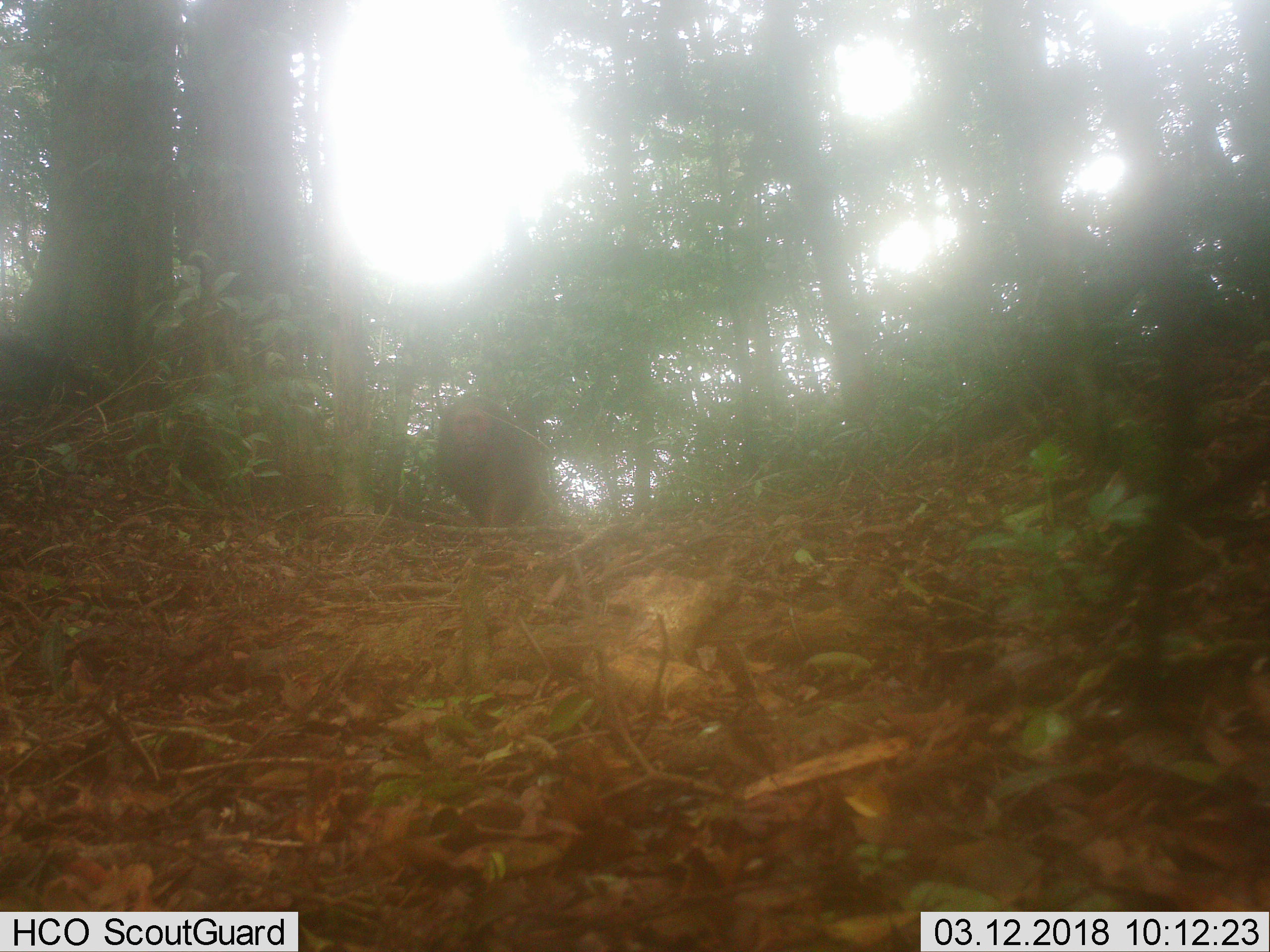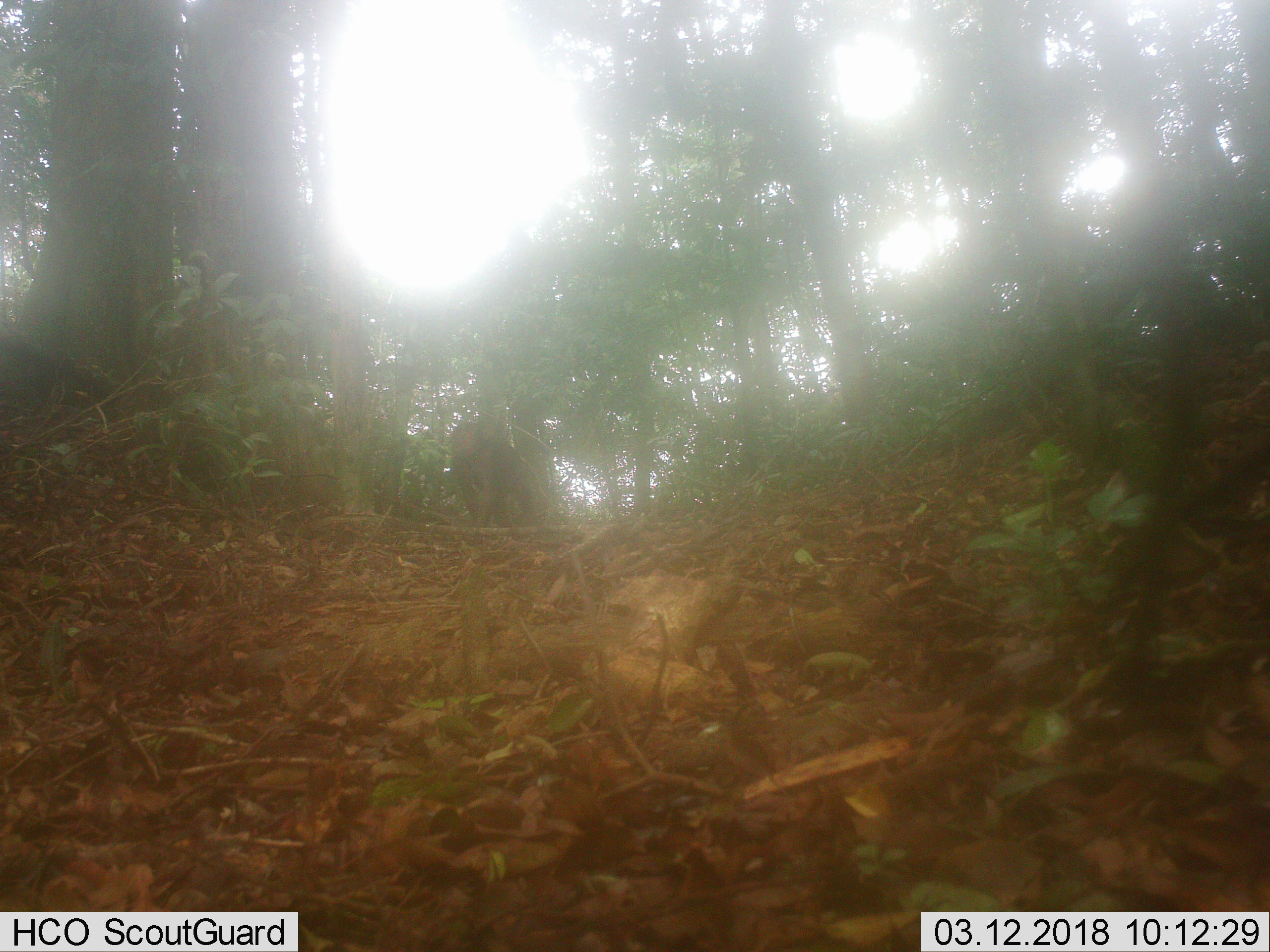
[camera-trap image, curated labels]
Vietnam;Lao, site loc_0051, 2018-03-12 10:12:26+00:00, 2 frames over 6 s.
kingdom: Animalia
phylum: Chordata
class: Mammalia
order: Primates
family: Cercopithecidae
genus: Macaca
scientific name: Macaca arctoides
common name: stump-tailed macaque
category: stump tailed macaque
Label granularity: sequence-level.